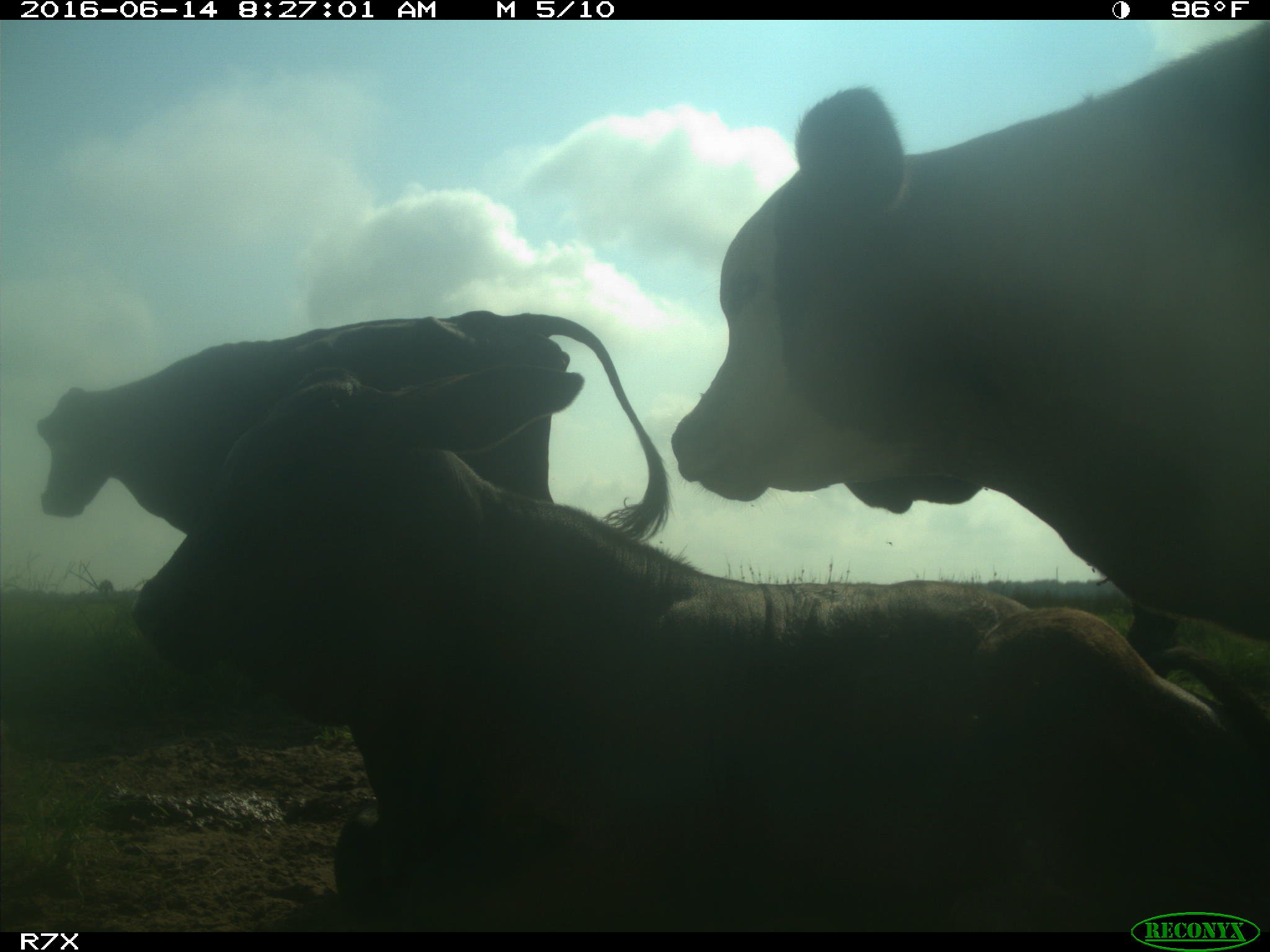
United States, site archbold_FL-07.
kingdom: Animalia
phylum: Chordata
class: Mammalia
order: Artiodactyla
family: Bovidae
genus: Bos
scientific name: Bos taurus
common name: domestic cow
Bos taurus (domestic cow).